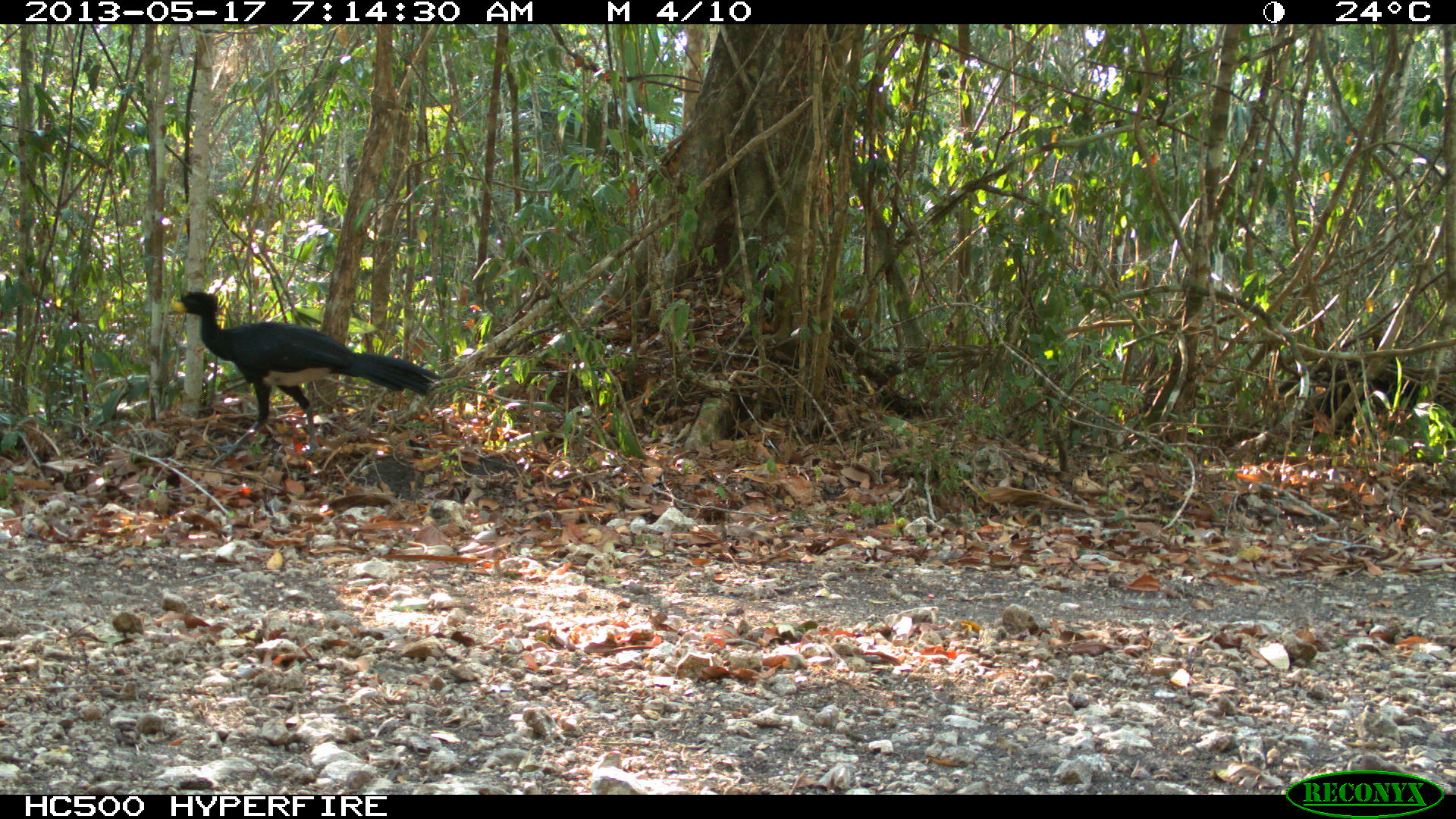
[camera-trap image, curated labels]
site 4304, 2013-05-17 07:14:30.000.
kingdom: Animalia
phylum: Chordata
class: Aves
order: Galliformes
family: Cracidae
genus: Crax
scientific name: Crax rubra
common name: great curassow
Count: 1.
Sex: male.